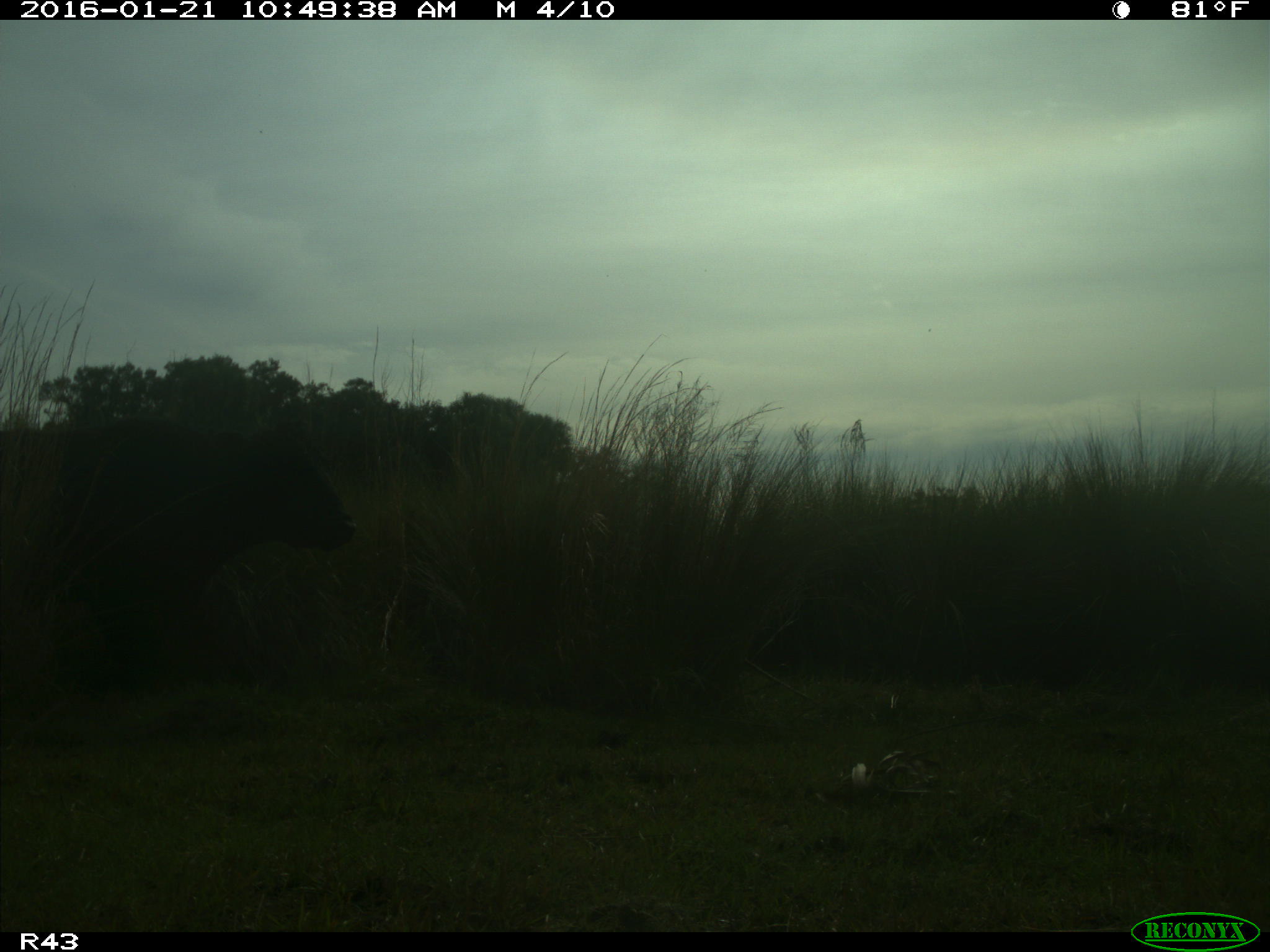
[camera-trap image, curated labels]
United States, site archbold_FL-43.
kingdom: Animalia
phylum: Chordata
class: Mammalia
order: Artiodactyla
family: Bovidae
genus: Bos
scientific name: Bos taurus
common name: domestic cow